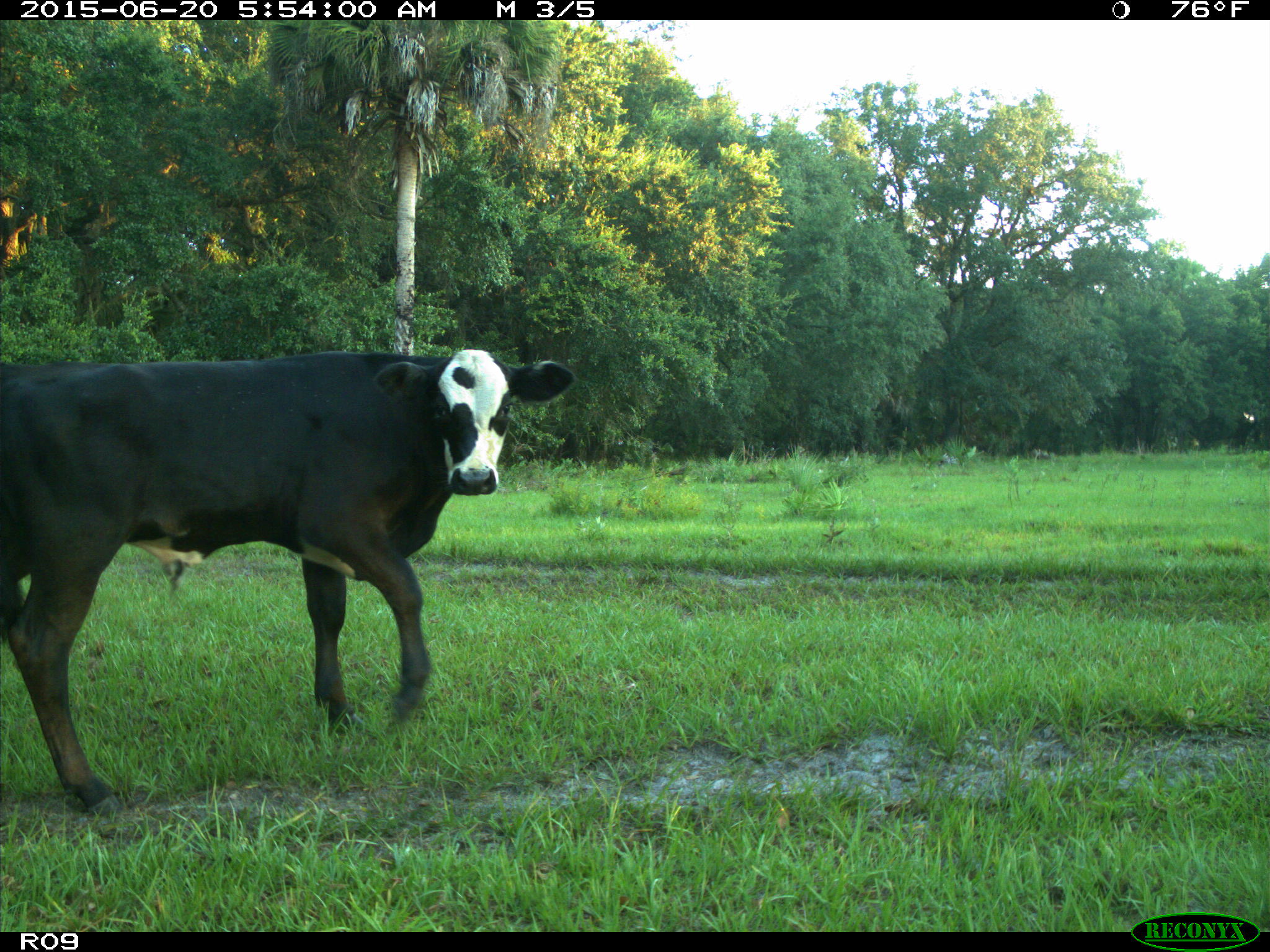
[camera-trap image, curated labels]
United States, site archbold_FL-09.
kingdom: Animalia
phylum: Chordata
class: Mammalia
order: Artiodactyla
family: Bovidae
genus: Bos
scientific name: Bos taurus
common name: domestic cow